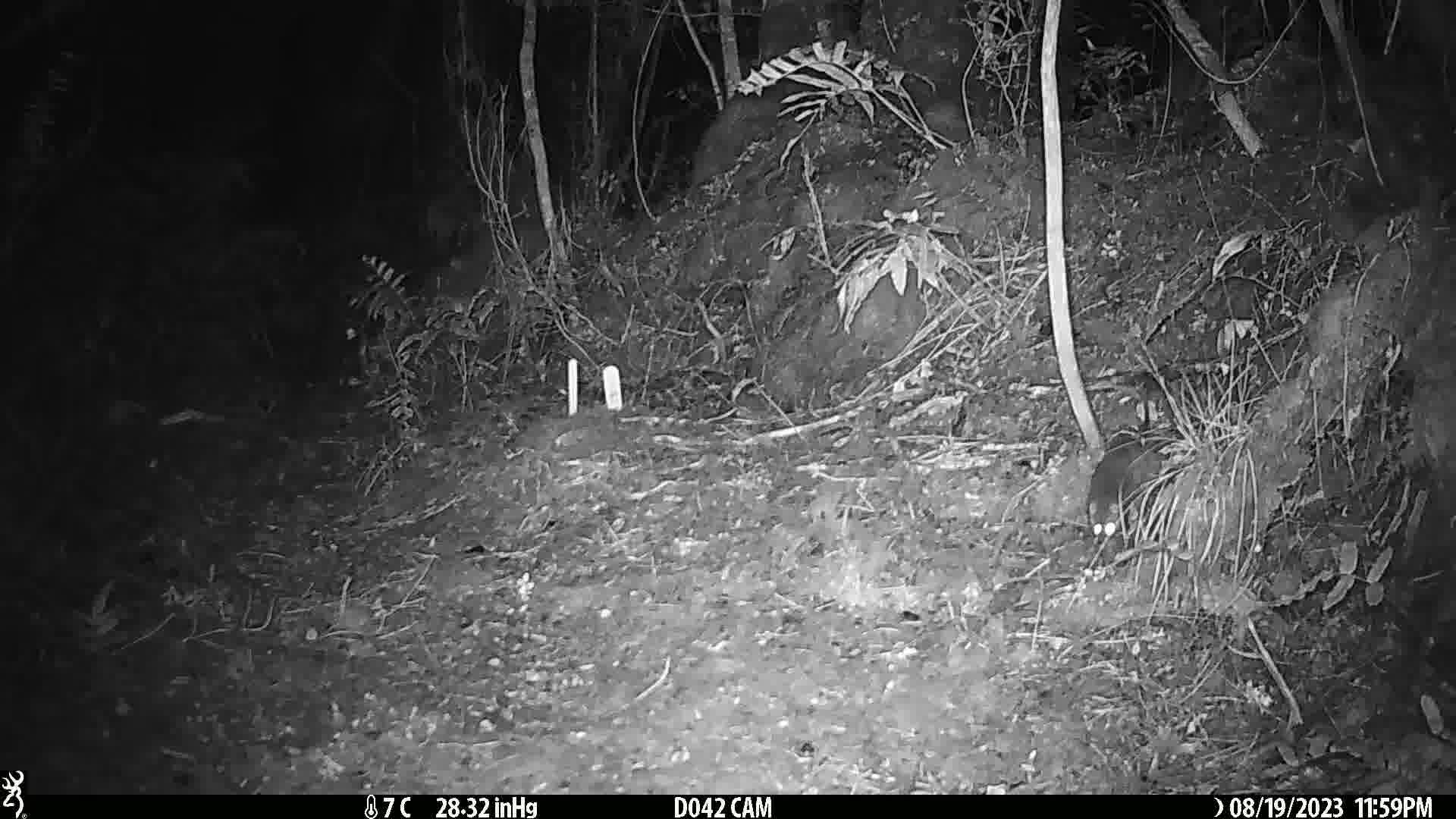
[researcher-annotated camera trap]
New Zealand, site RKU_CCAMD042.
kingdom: Animalia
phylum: Chordata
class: Mammalia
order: Rodentia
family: Muridae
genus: Rattus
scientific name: Rattus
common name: rat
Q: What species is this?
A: Rat (Rattus).